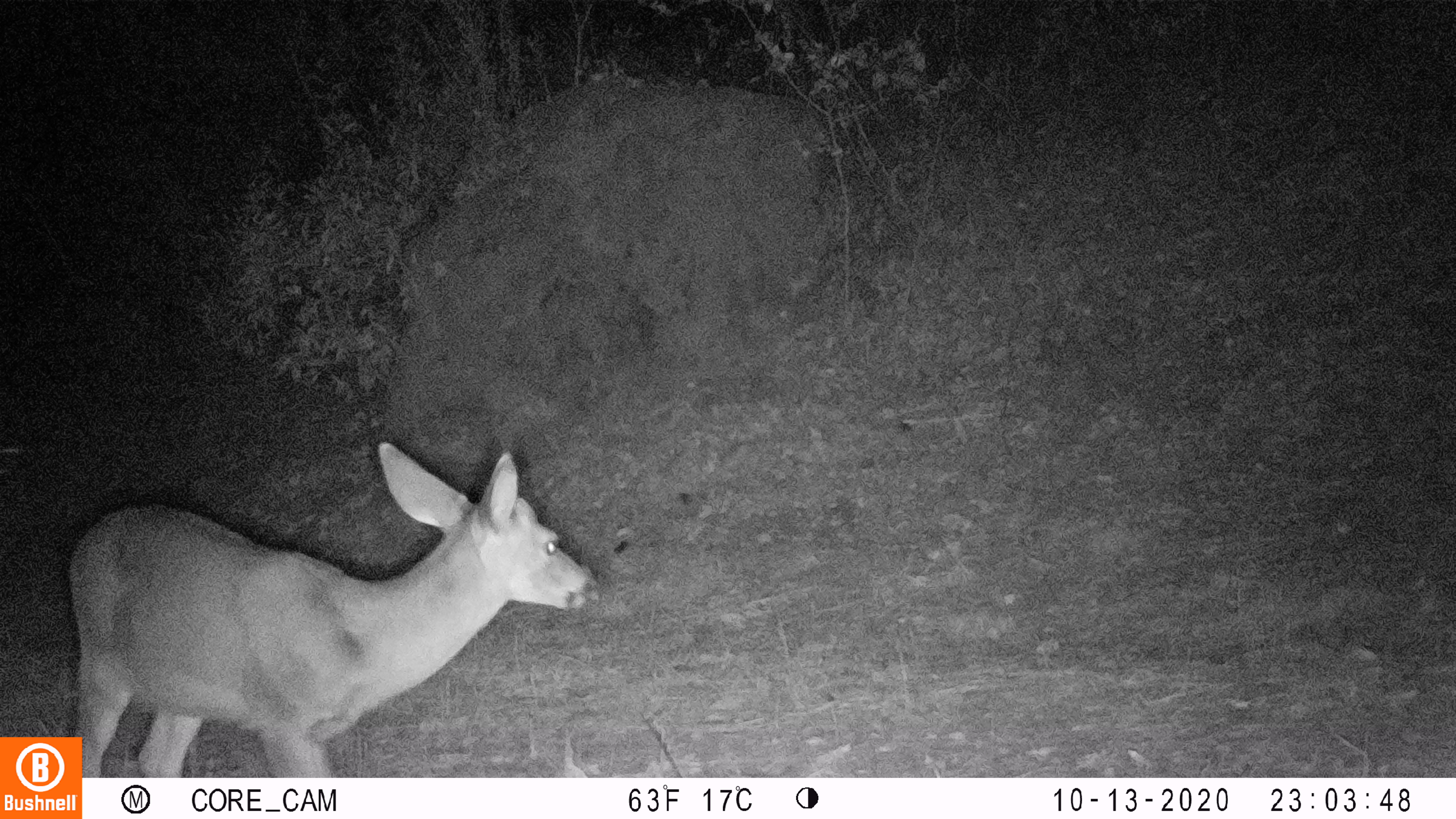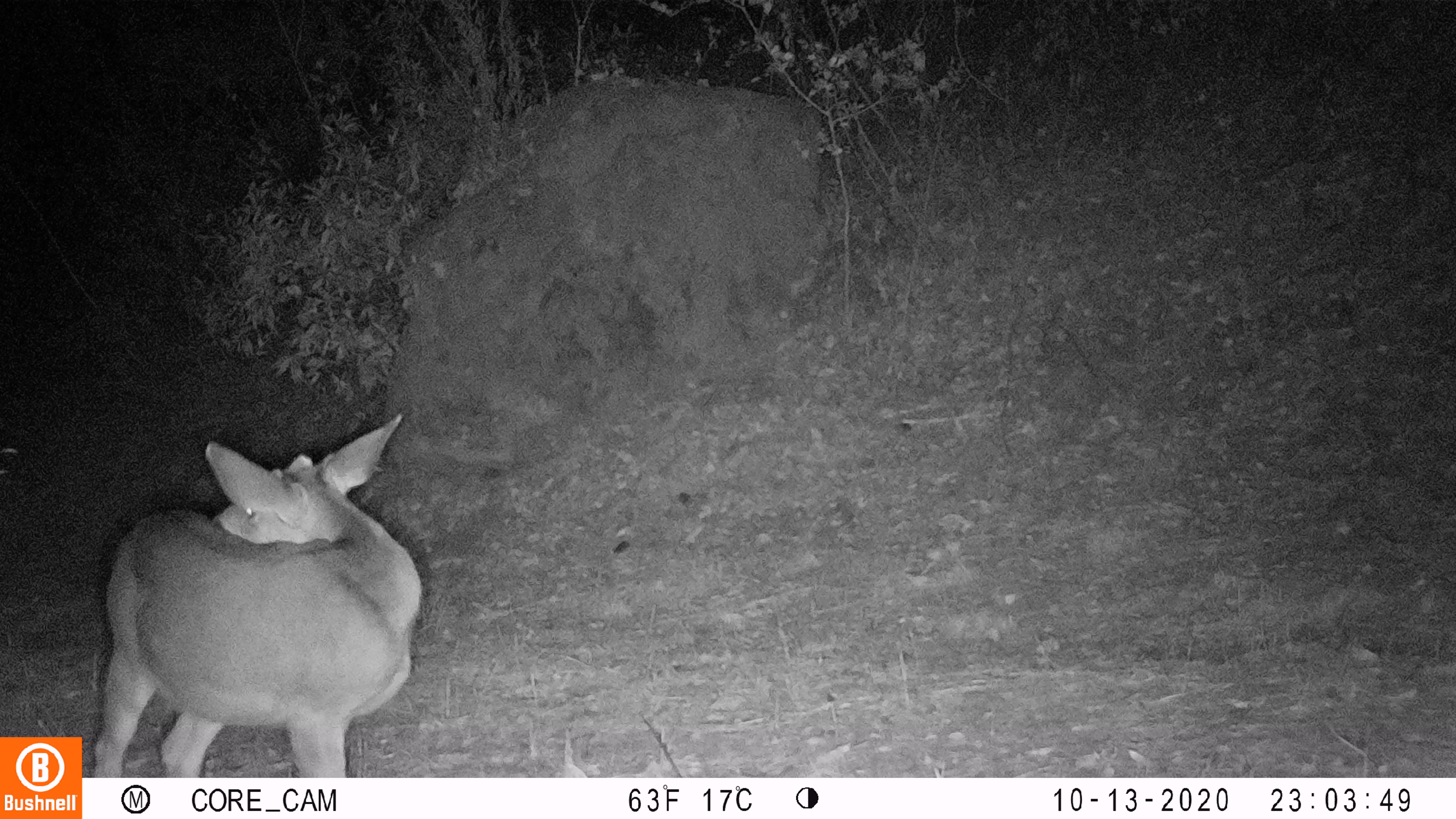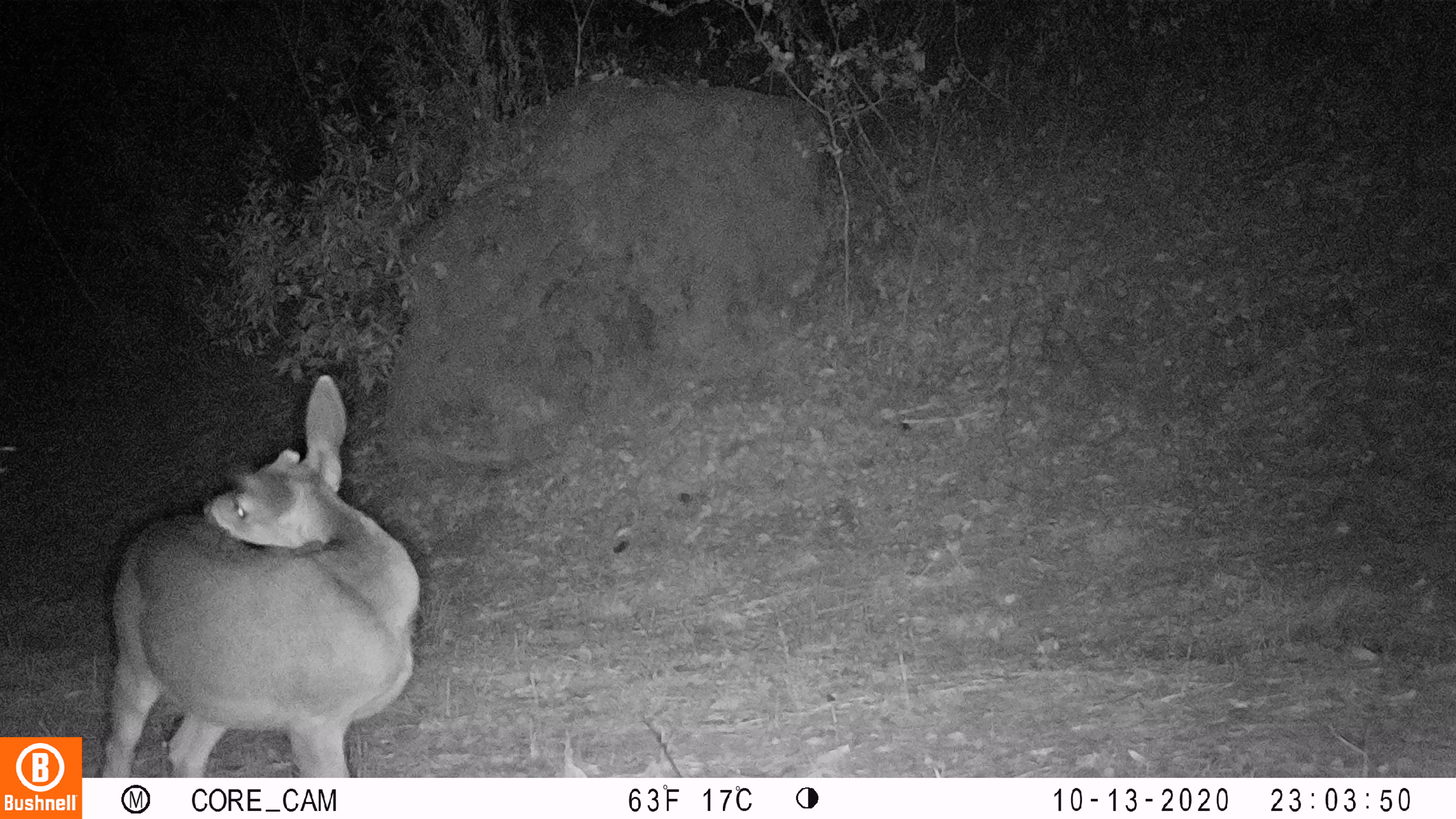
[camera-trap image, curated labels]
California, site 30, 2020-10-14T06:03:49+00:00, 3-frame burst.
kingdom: Animalia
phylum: Chordata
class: Mammalia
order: Artiodactyla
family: Cervidae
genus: Odocoileus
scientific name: Odocoileus hemionus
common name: mule deer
Mule deer (Odocoileus hemionus).